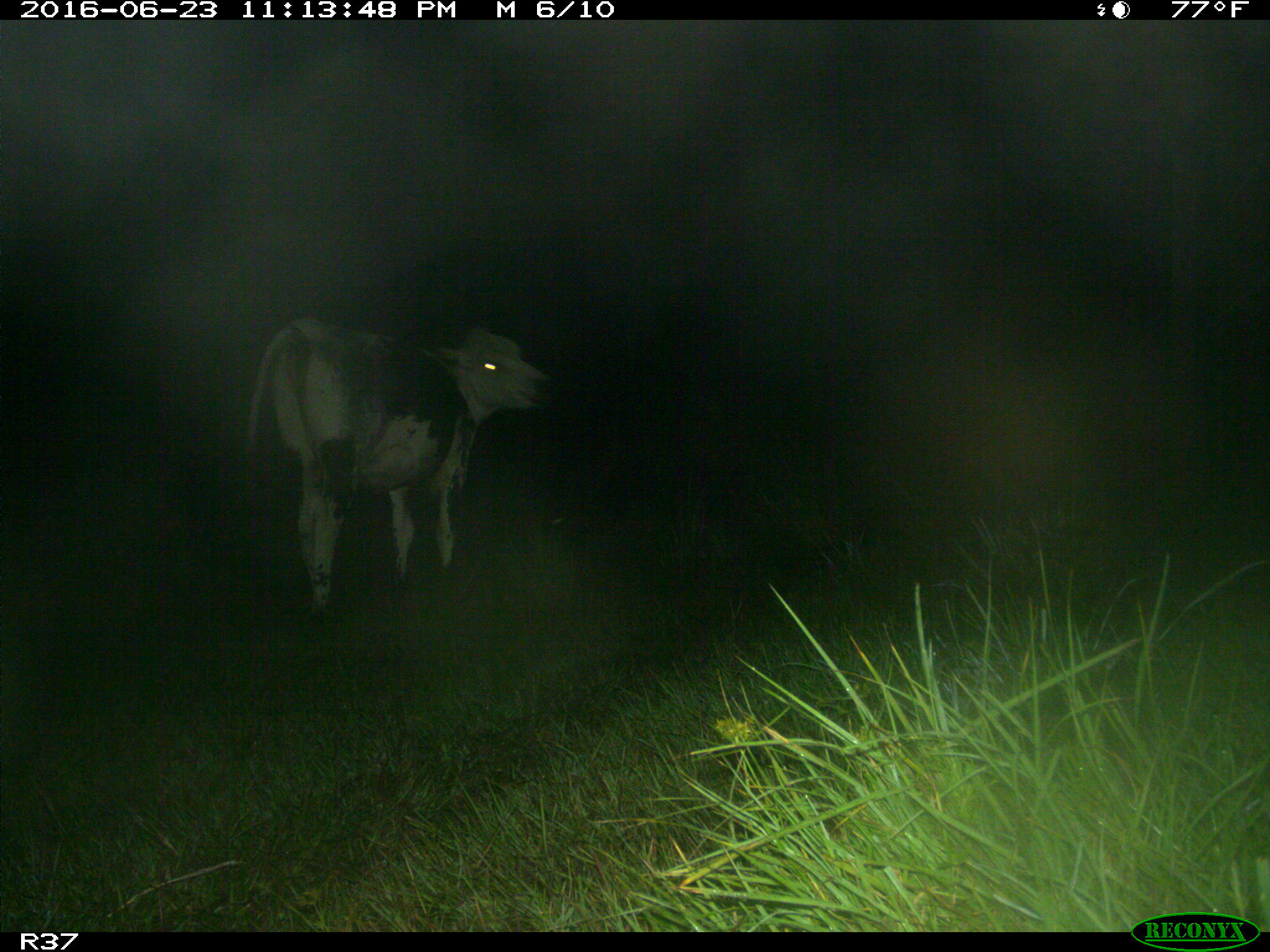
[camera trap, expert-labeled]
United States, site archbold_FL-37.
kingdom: Animalia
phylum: Chordata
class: Mammalia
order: Artiodactyla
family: Bovidae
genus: Bos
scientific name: Bos taurus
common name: domestic cow